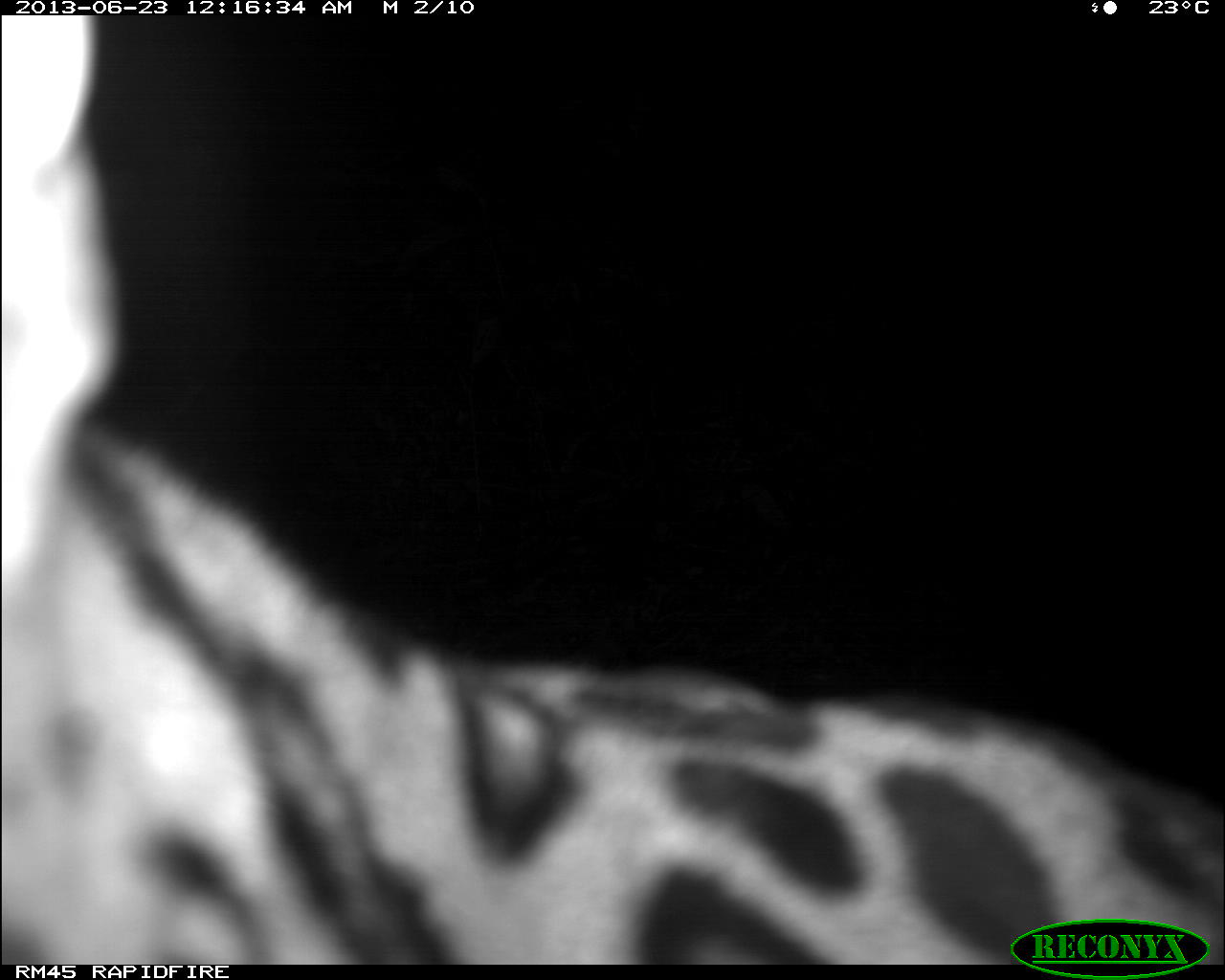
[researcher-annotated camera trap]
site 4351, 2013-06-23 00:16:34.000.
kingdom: Animalia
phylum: Chordata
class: Mammalia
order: Carnivora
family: Felidae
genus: Leopardus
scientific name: Leopardus pardalis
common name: ocelot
Leopardus pardalis (ocelot), count 1.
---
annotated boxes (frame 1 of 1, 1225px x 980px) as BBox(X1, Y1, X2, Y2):
leopardus pardalis: BBox(0, 20, 1225, 965)